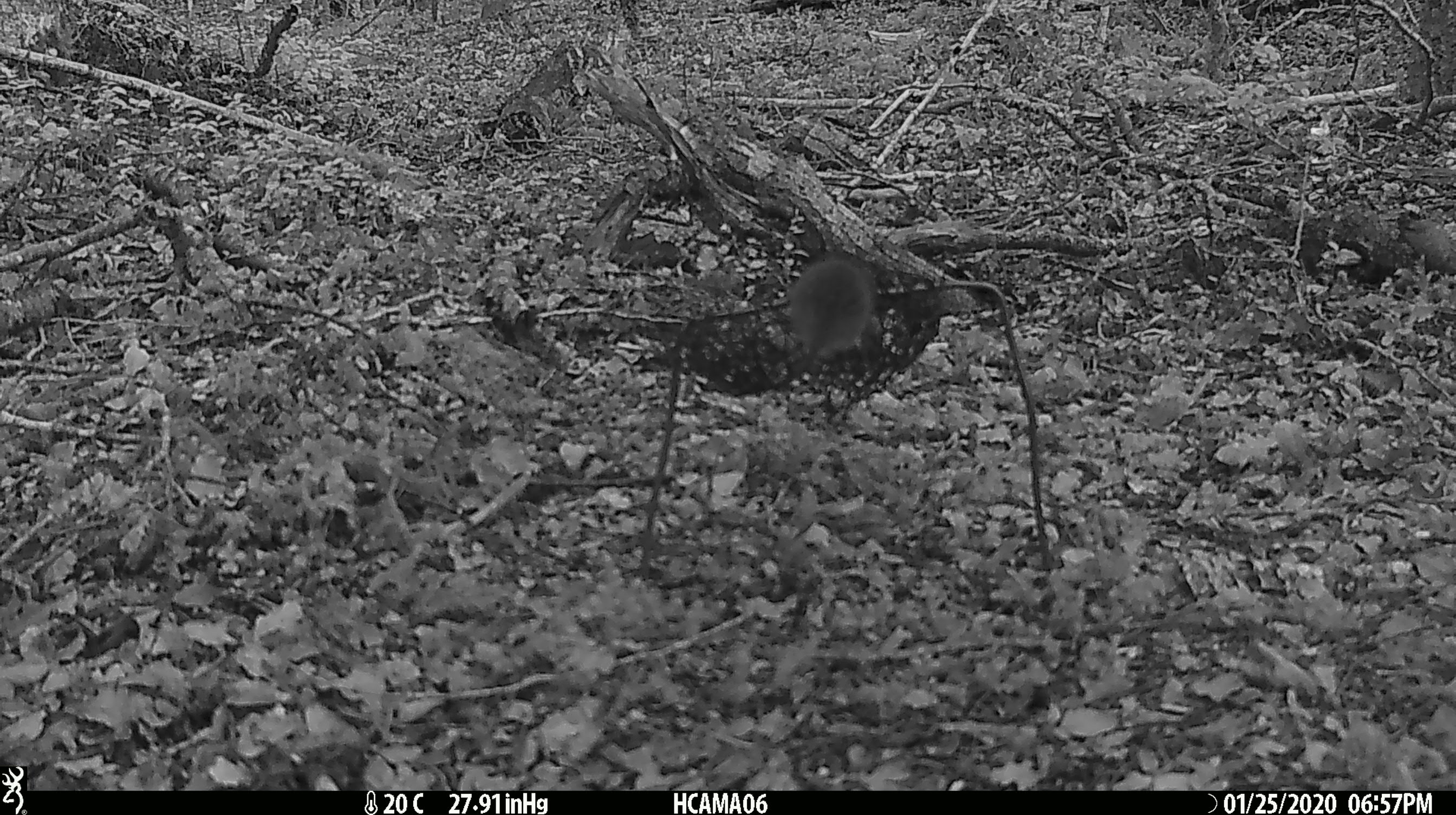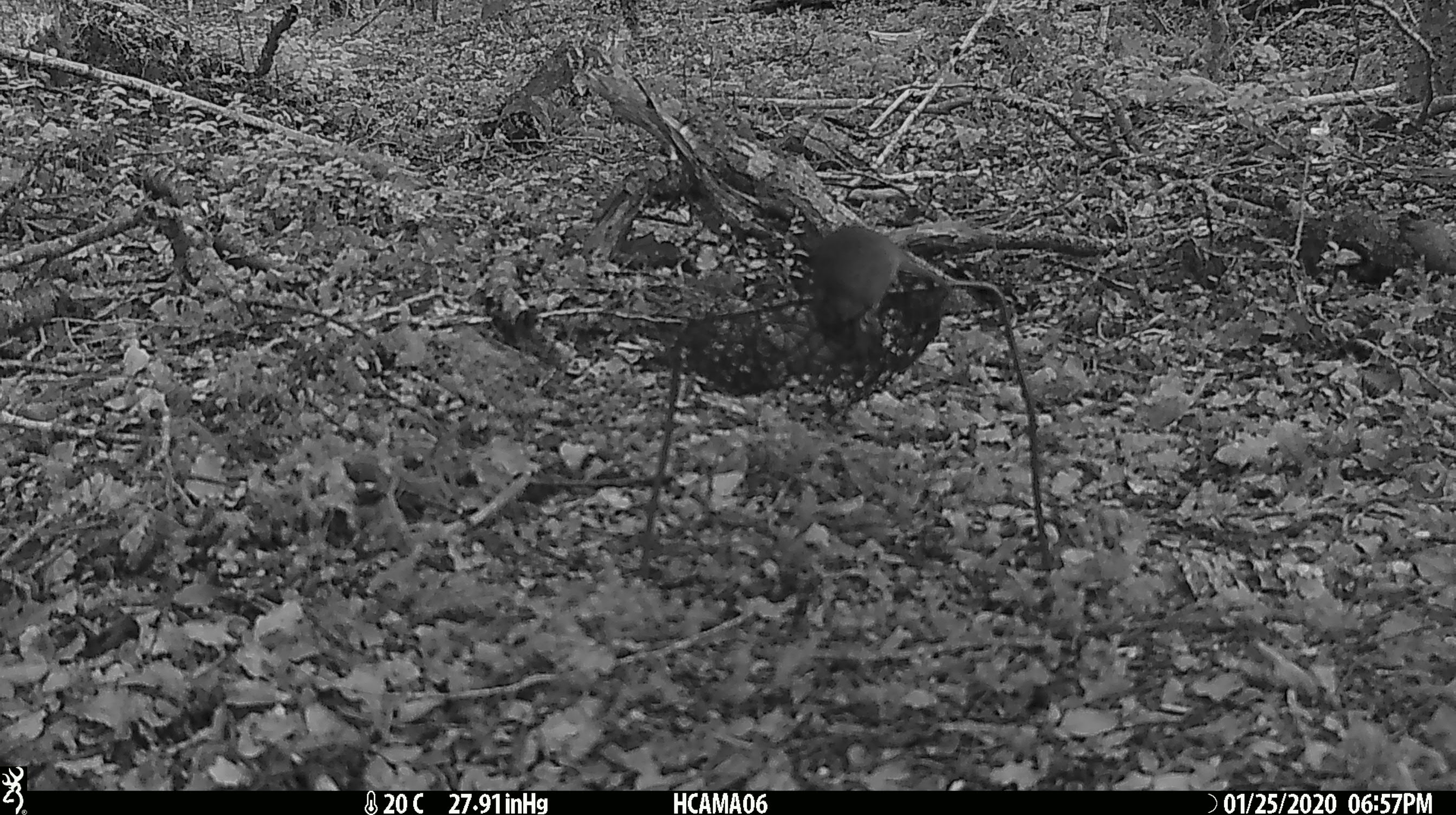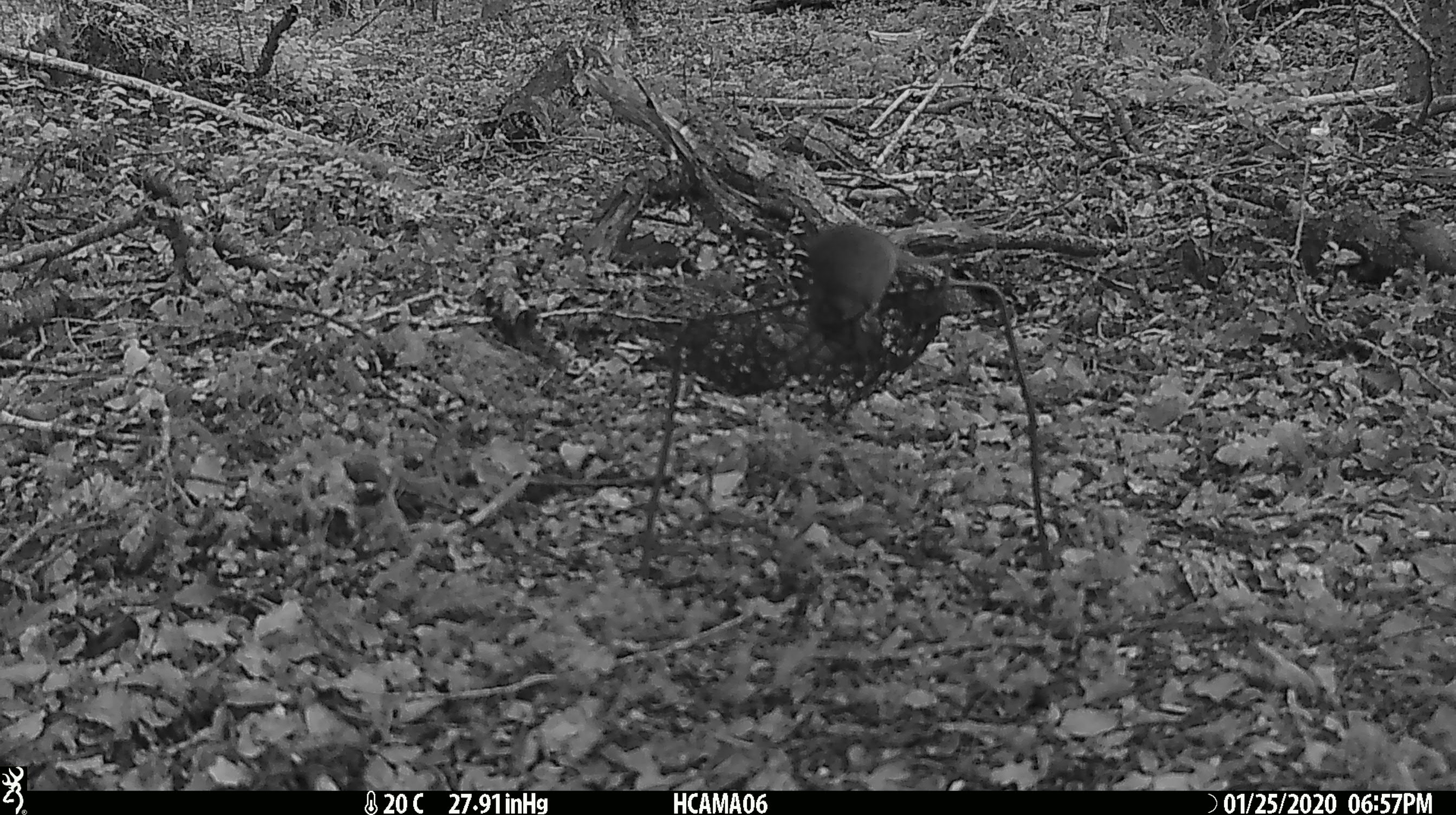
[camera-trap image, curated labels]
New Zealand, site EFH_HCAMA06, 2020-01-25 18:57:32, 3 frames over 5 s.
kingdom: Animalia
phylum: Chordata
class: Mammalia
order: Rodentia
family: Muridae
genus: Mus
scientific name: Mus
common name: mouse